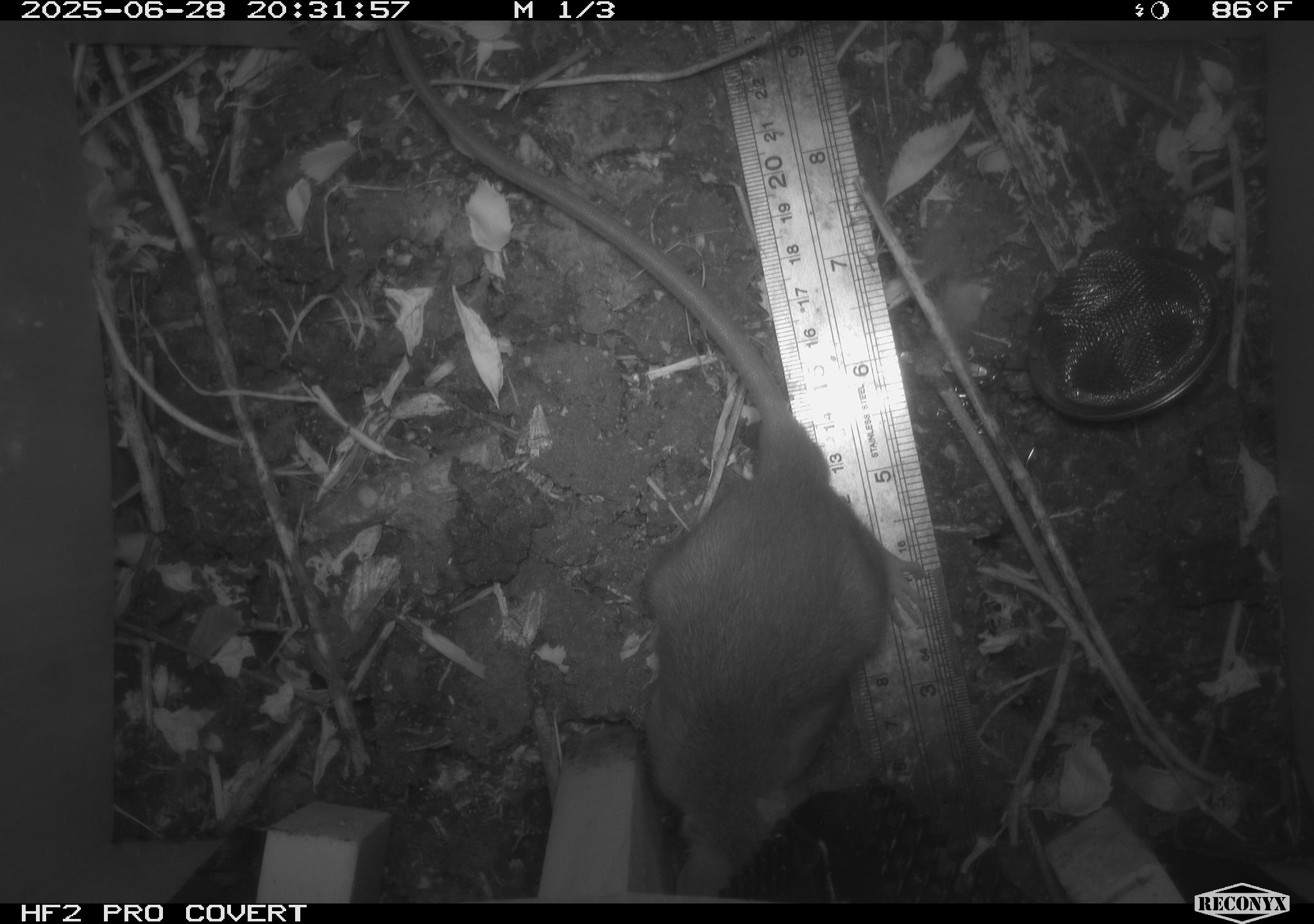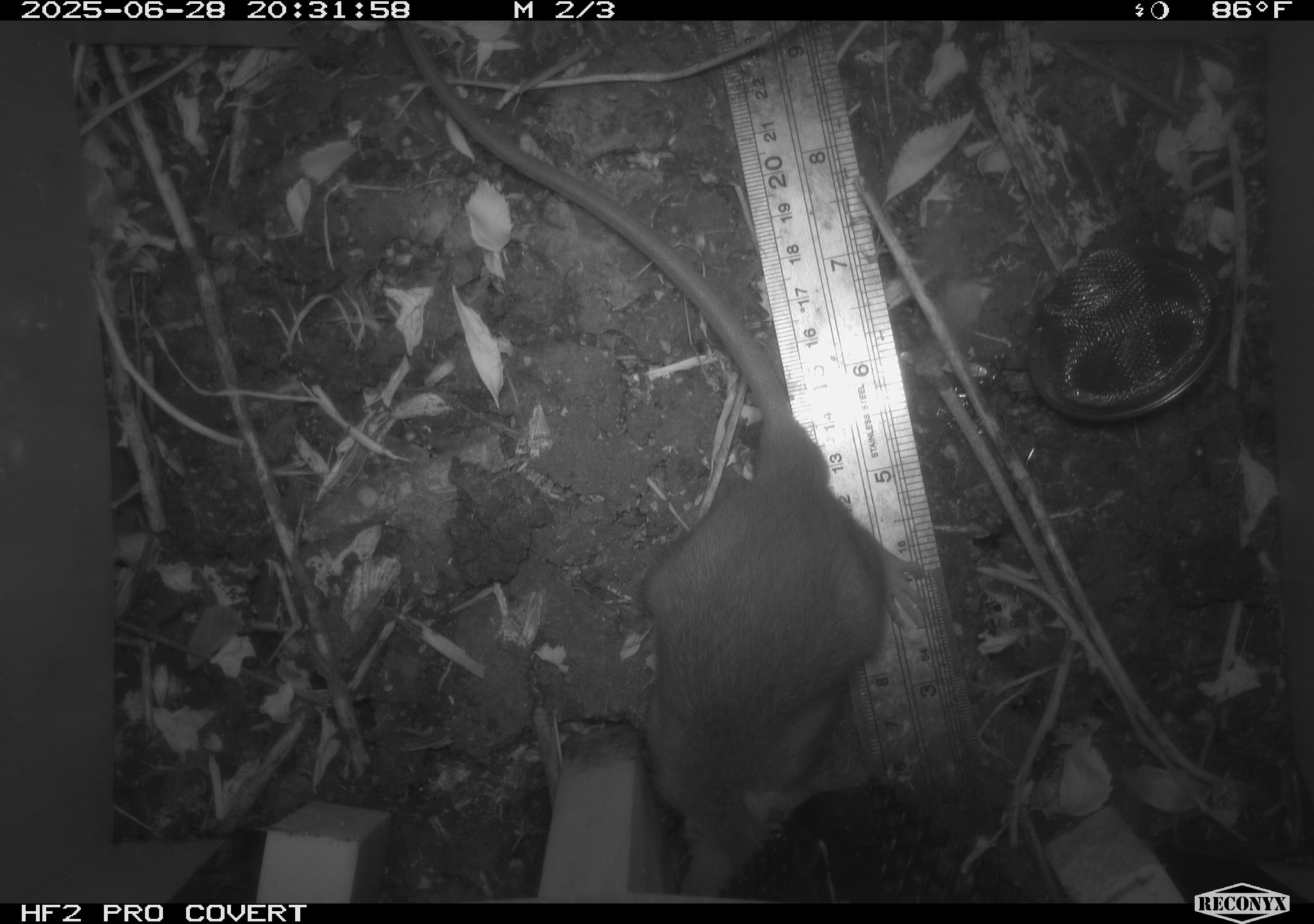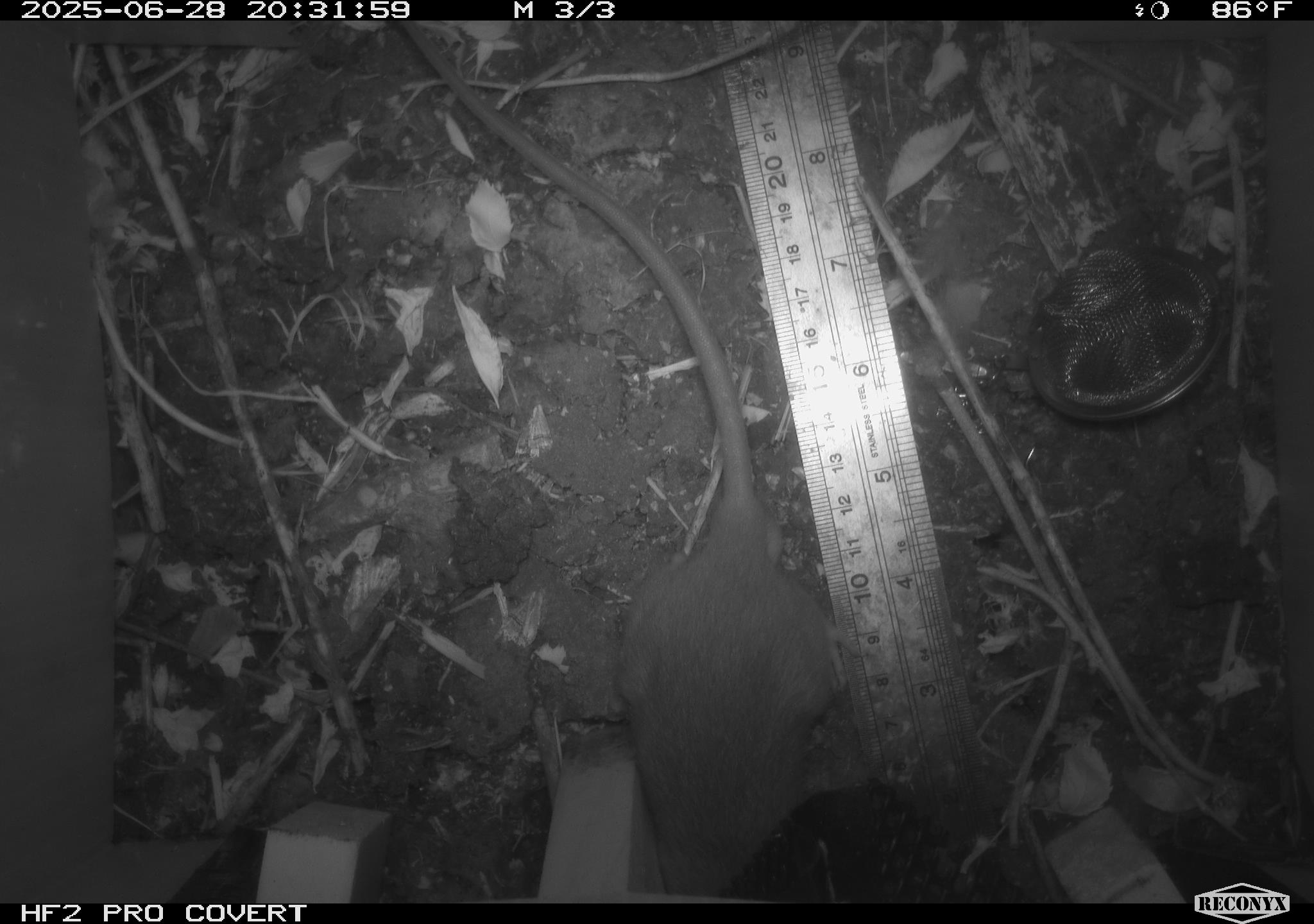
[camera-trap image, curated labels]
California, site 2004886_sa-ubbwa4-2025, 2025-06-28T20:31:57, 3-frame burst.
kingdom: Animalia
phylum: Chordata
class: Mammalia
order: Rodentia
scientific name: Rodentia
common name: rodent